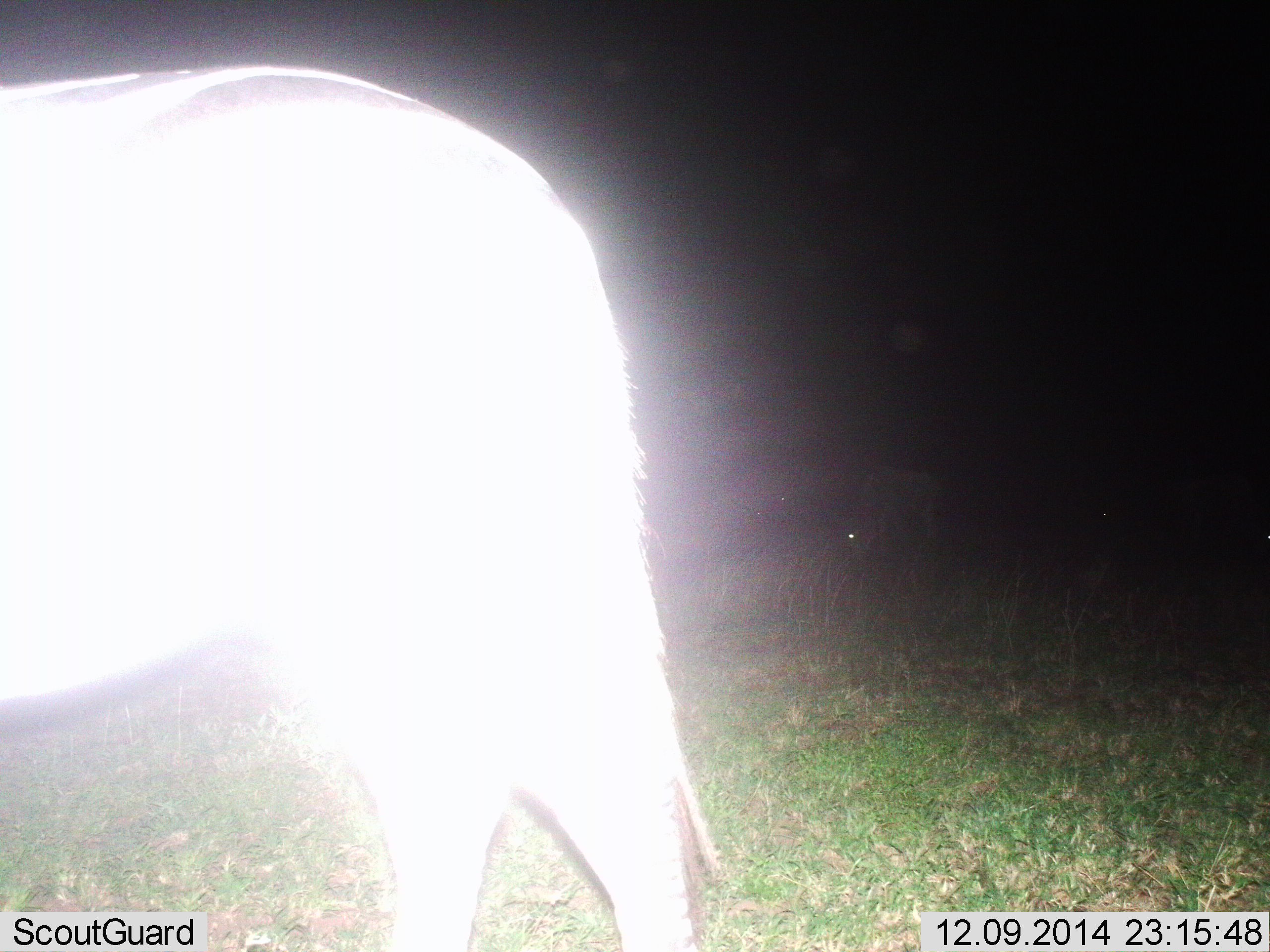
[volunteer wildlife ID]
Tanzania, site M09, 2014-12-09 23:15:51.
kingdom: Animalia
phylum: Chordata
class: Mammalia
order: Perissodactyla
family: Equidae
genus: Equus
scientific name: Equus quagga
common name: plains zebra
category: zebra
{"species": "zebra (plains zebra) (Equus quagga)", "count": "1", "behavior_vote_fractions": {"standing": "45%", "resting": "0%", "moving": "55%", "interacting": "0%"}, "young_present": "0%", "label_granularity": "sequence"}